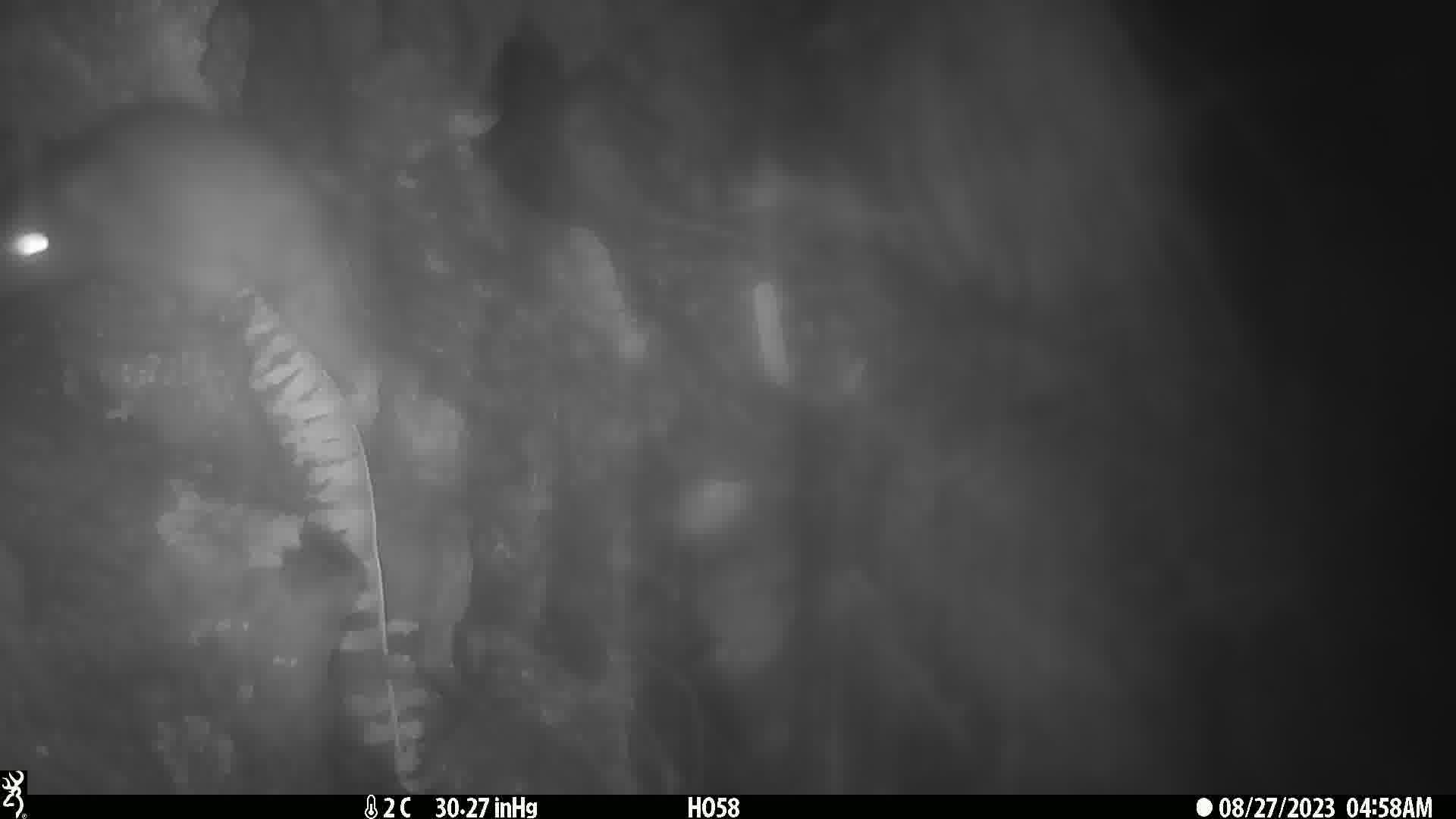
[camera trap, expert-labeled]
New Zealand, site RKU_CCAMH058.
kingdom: Animalia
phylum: Chordata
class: Mammalia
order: Rodentia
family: Muridae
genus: Rattus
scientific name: Rattus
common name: rat